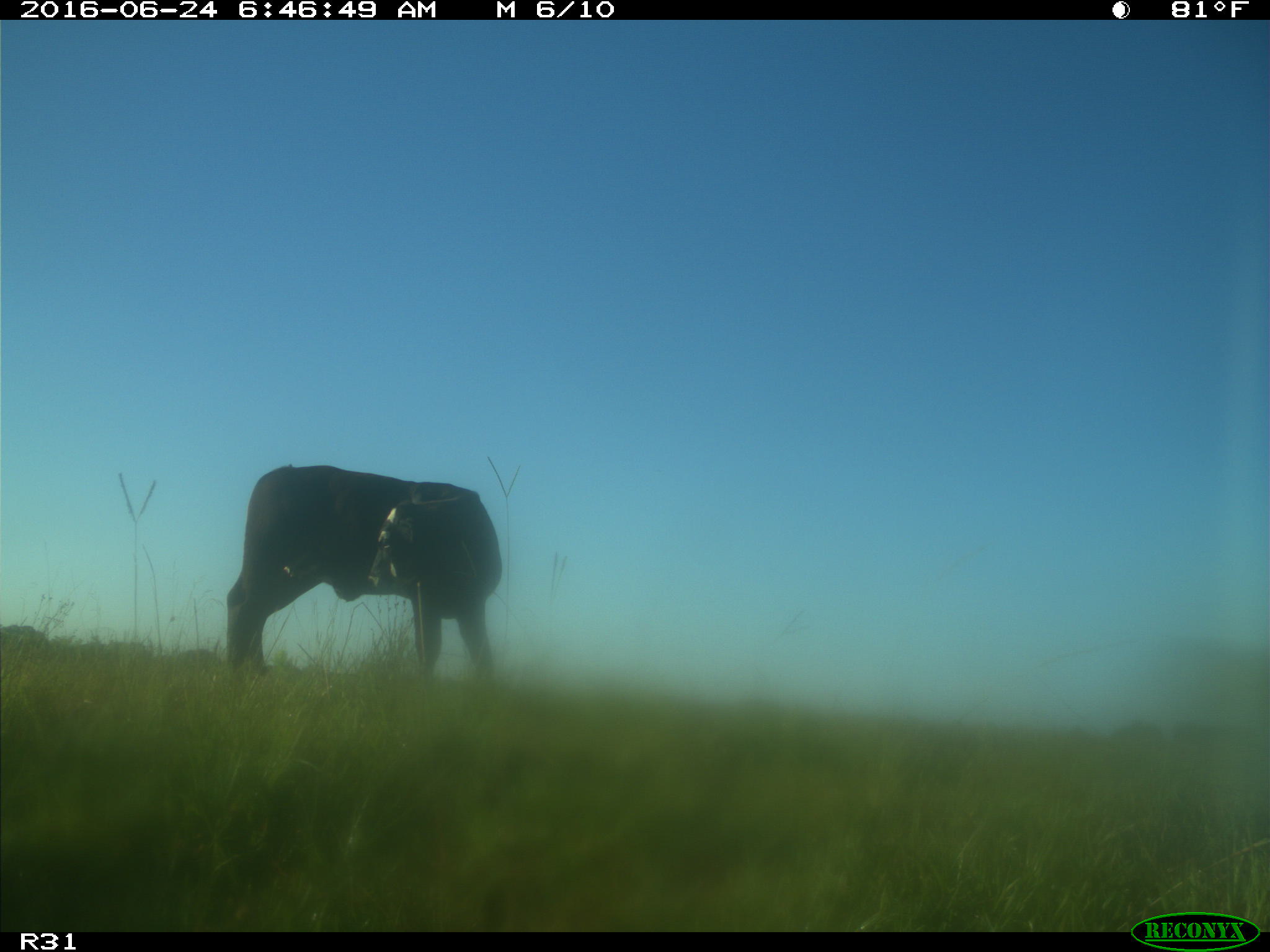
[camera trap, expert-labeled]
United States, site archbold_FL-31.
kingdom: Animalia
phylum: Chordata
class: Mammalia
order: Artiodactyla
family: Bovidae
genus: Bos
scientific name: Bos taurus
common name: domestic cow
Bos taurus (domestic cow).